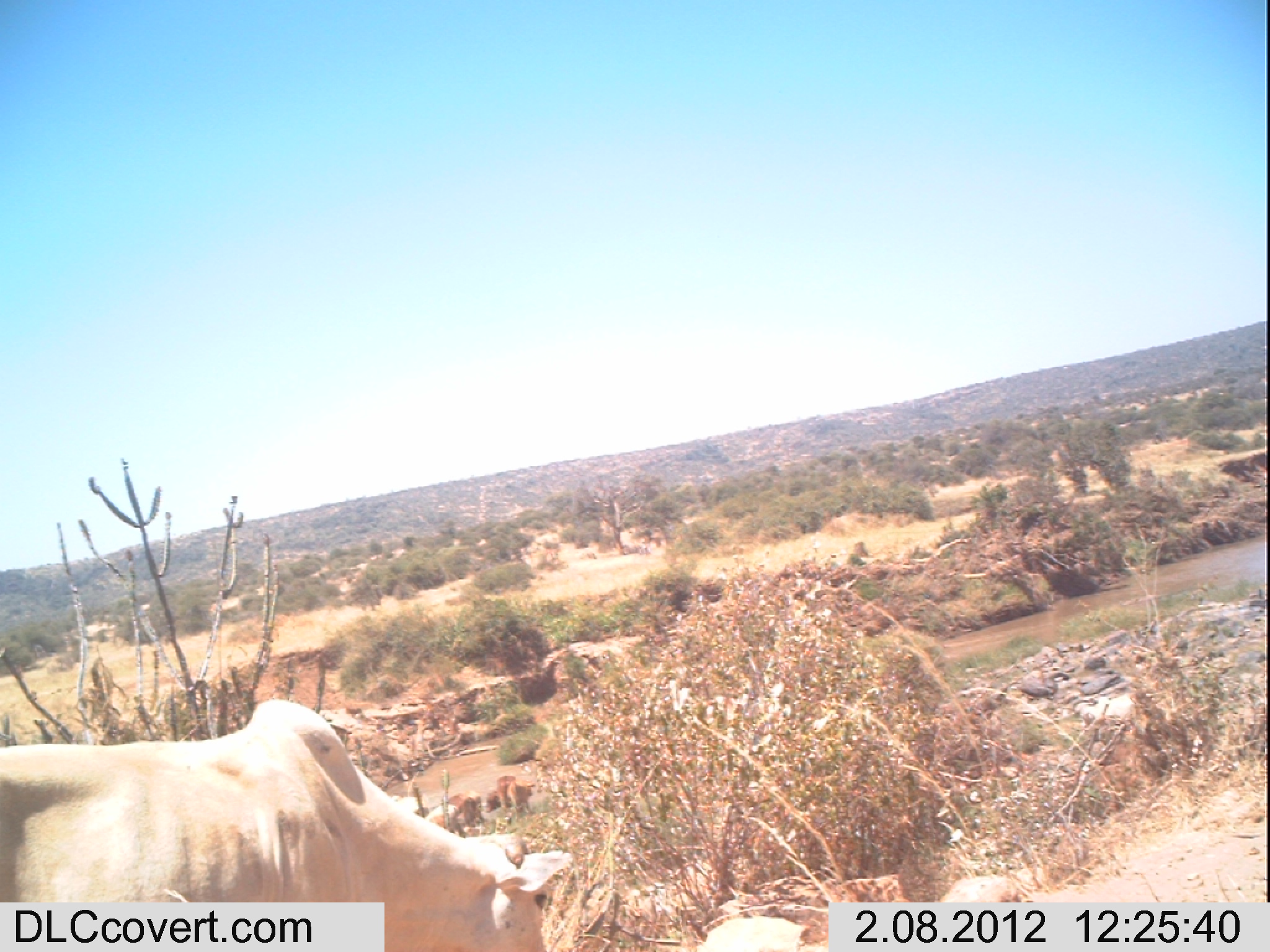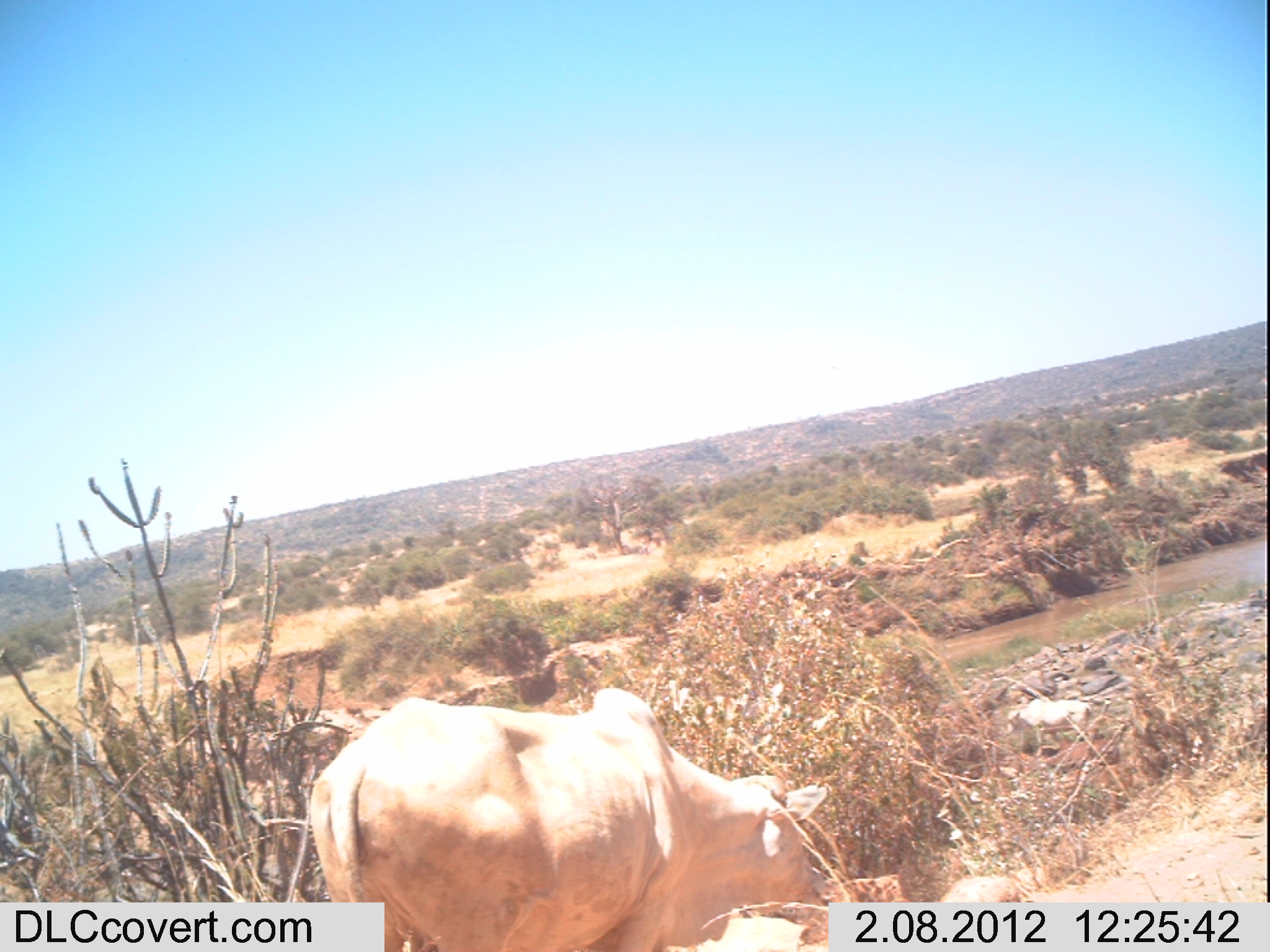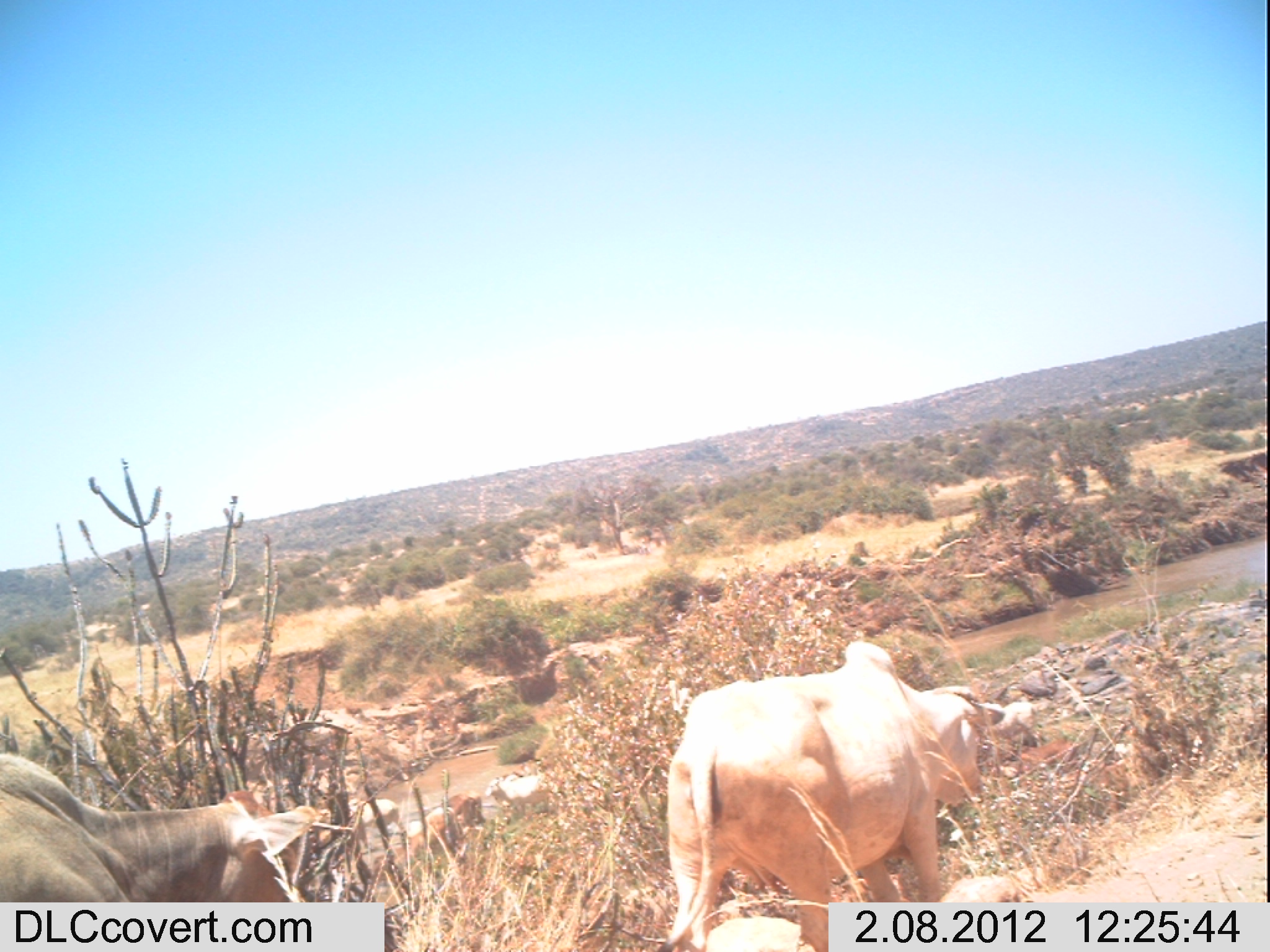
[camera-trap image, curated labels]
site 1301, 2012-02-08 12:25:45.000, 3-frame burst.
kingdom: Animalia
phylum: Chordata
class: Mammalia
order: Artiodactyla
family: Bovidae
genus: Bos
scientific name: Bos taurus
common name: domestic cattle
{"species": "Bos taurus (domestic cattle)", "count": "1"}